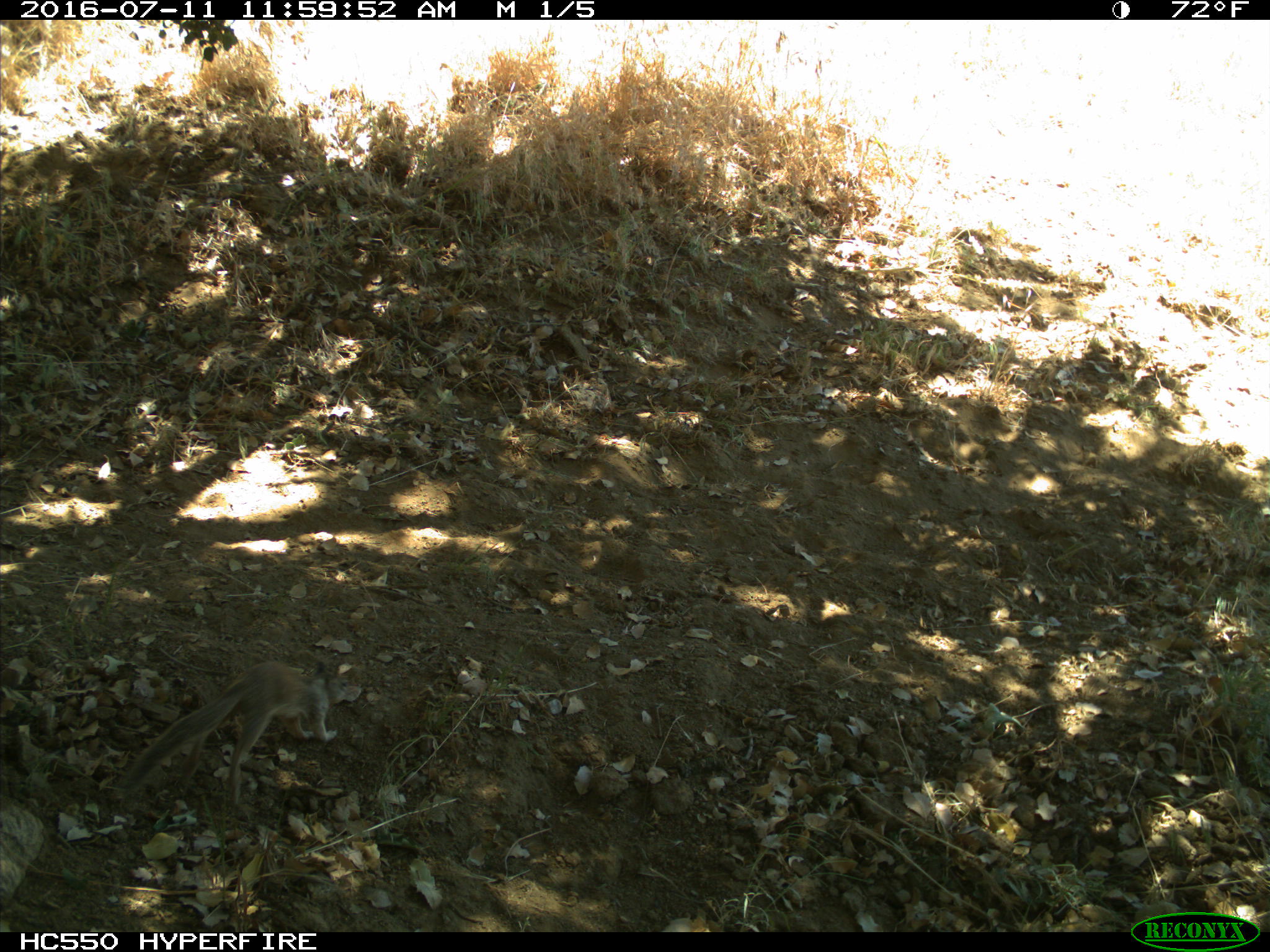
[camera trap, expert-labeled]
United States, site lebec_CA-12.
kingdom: Animalia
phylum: Chordata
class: Mammalia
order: Rodentia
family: Sciuridae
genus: Otospermophilus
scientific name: Otospermophilus beecheyi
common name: california ground squirrel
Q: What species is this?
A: Otospermophilus beecheyi (california ground squirrel).